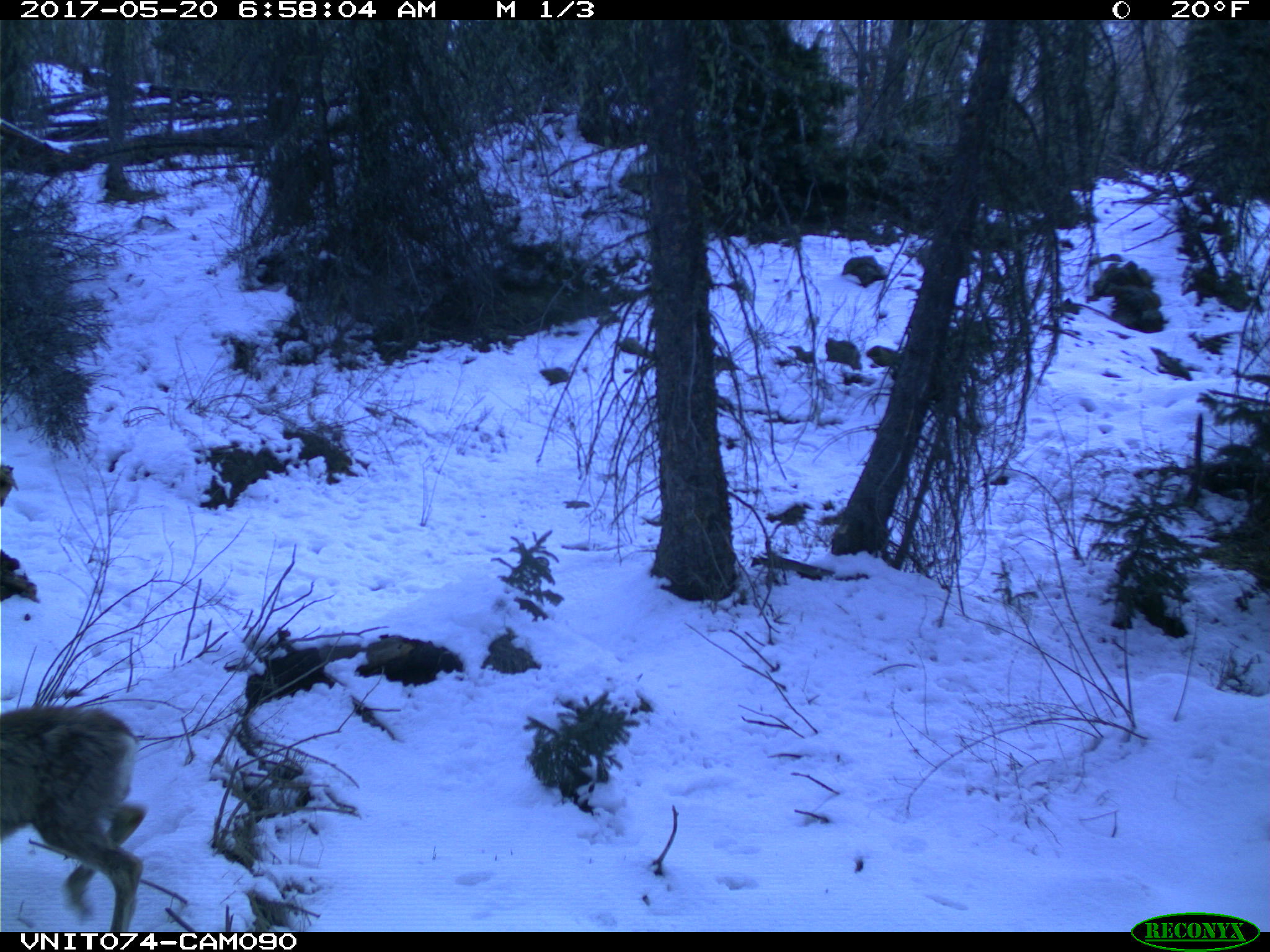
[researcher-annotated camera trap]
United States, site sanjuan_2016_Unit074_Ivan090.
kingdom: Animalia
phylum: Chordata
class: Mammalia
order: Artiodactyla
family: Cervidae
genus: Odocoileus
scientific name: Odocoileus hemionus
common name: mule deer